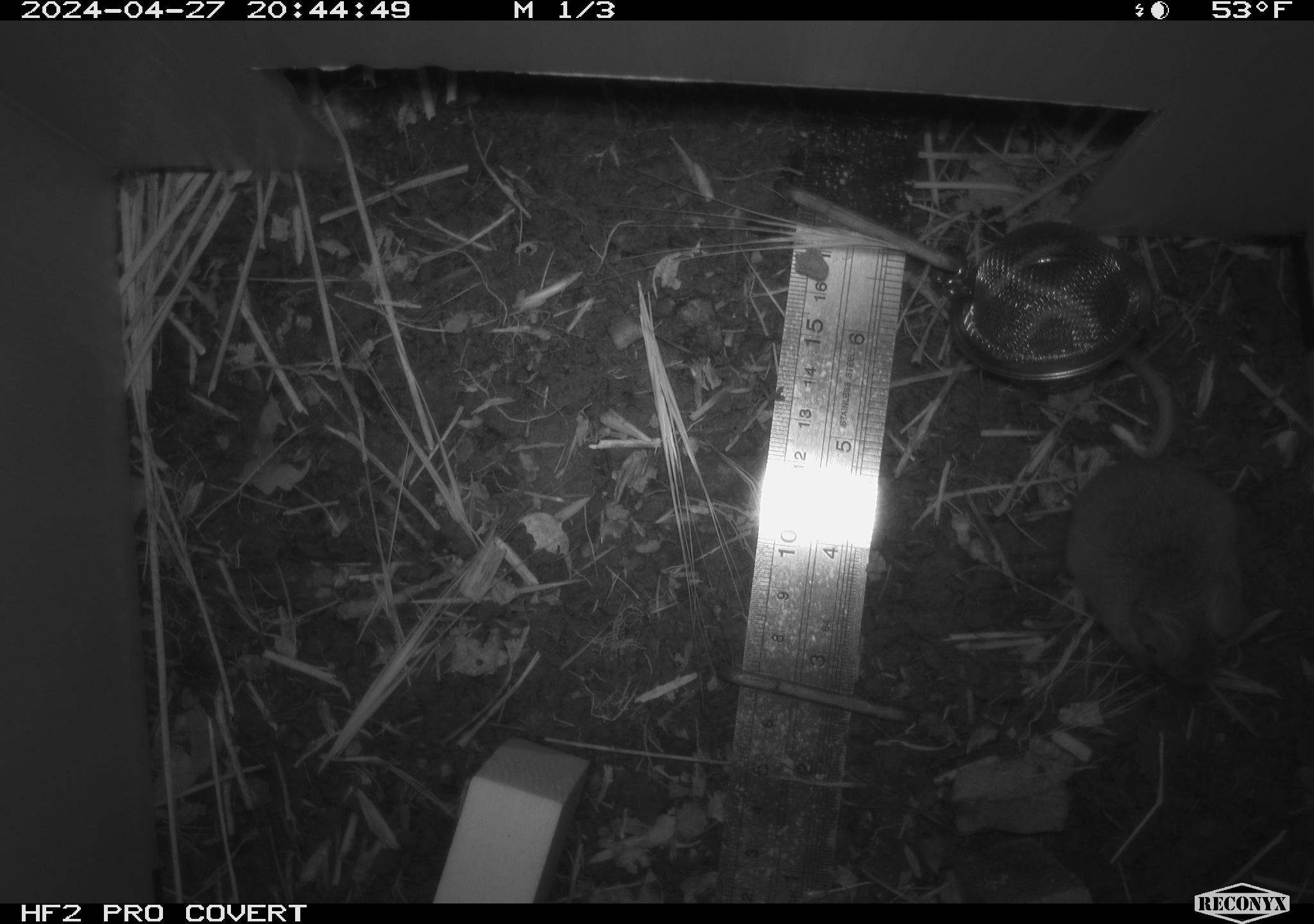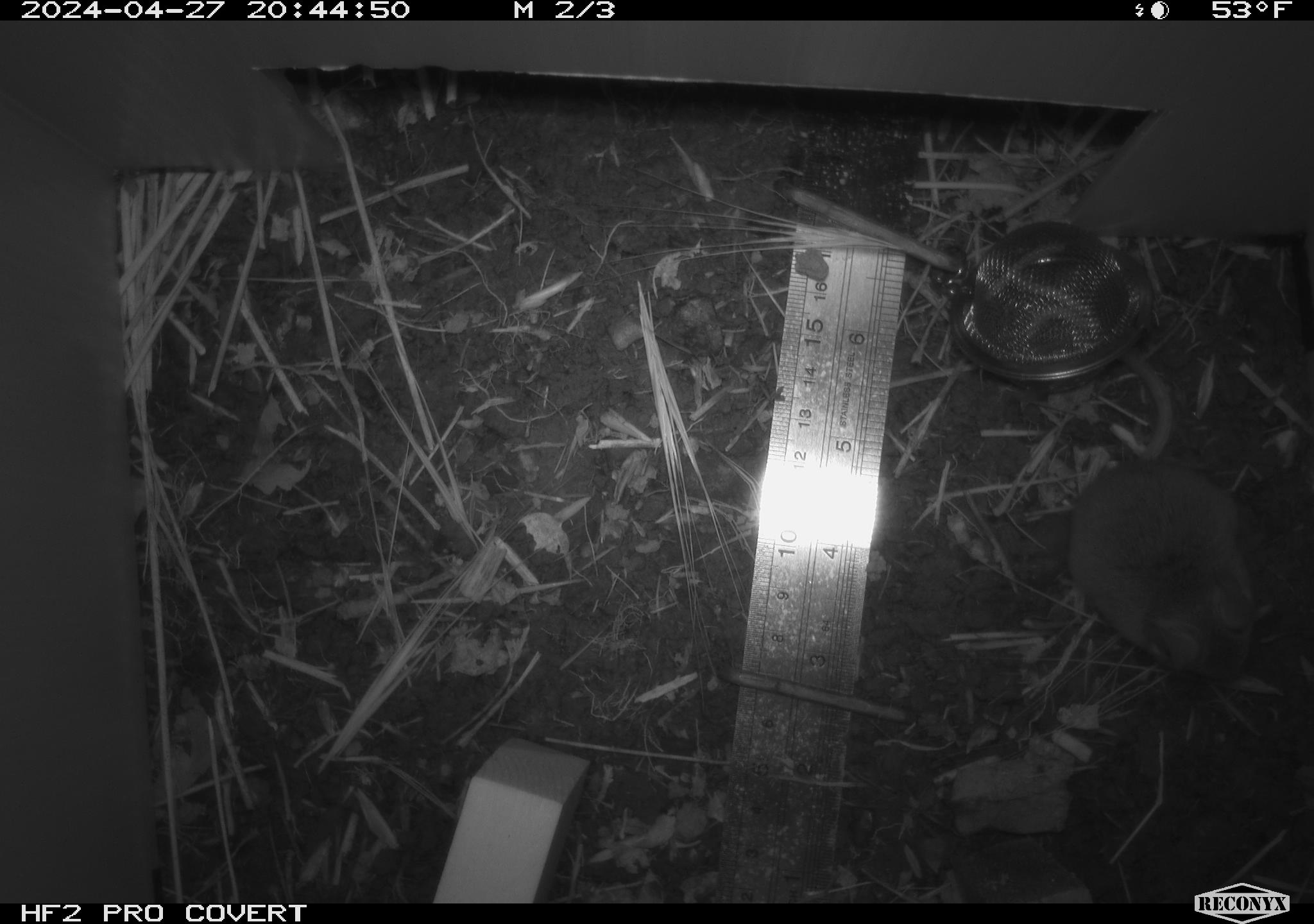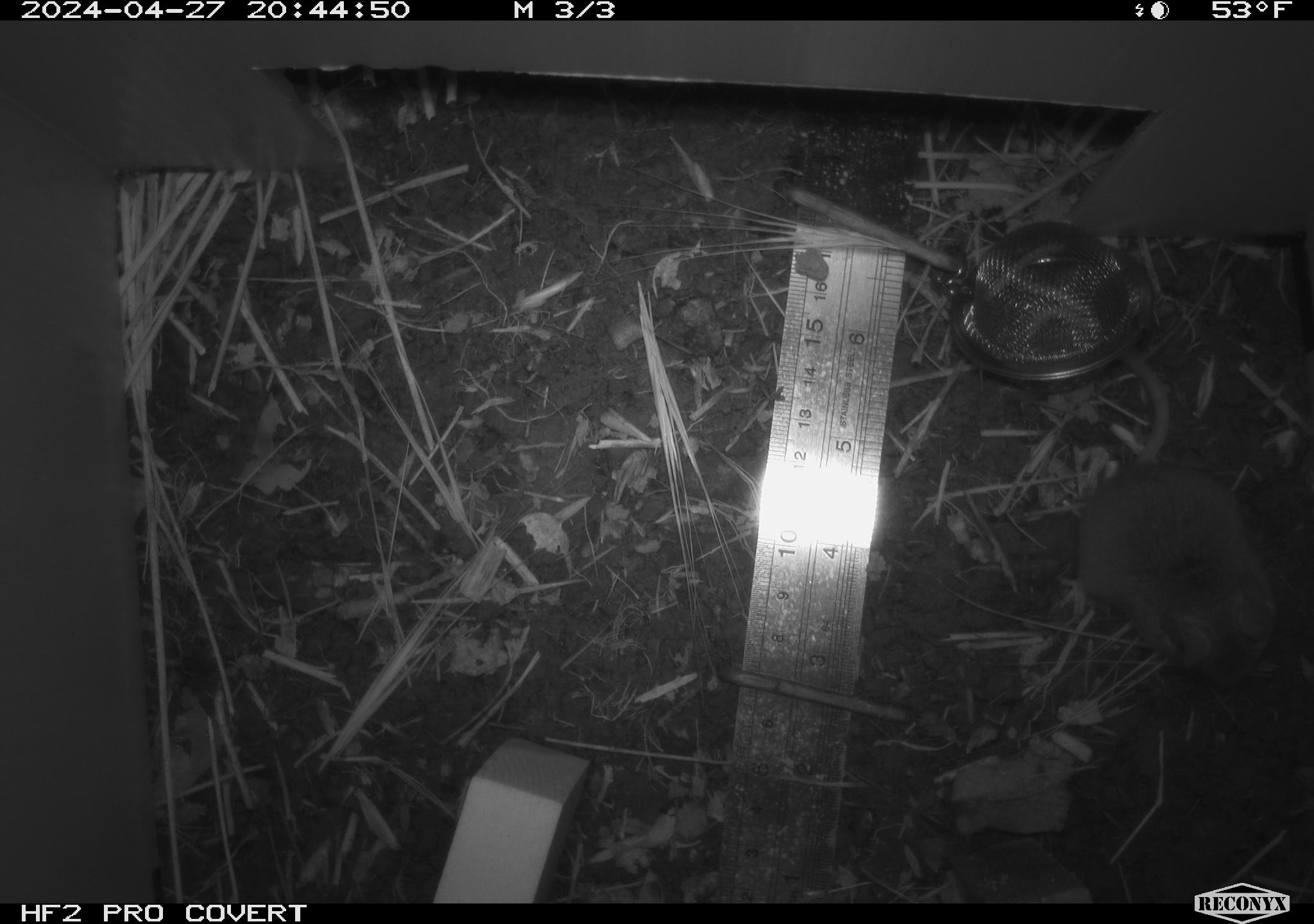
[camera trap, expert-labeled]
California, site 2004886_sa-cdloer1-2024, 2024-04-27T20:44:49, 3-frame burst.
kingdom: Animalia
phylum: Chordata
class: Mammalia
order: Rodentia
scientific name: Rodentia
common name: mouse species